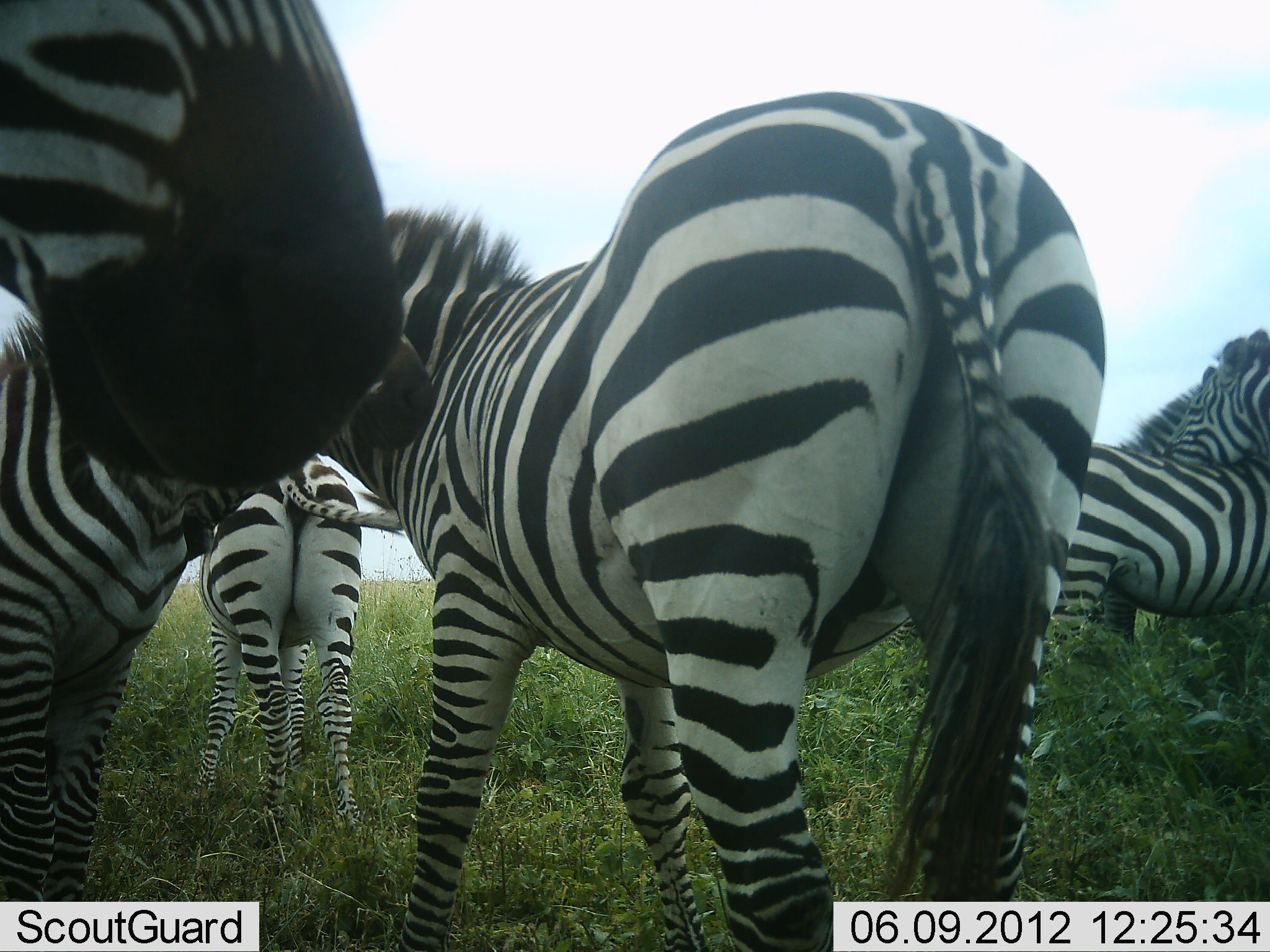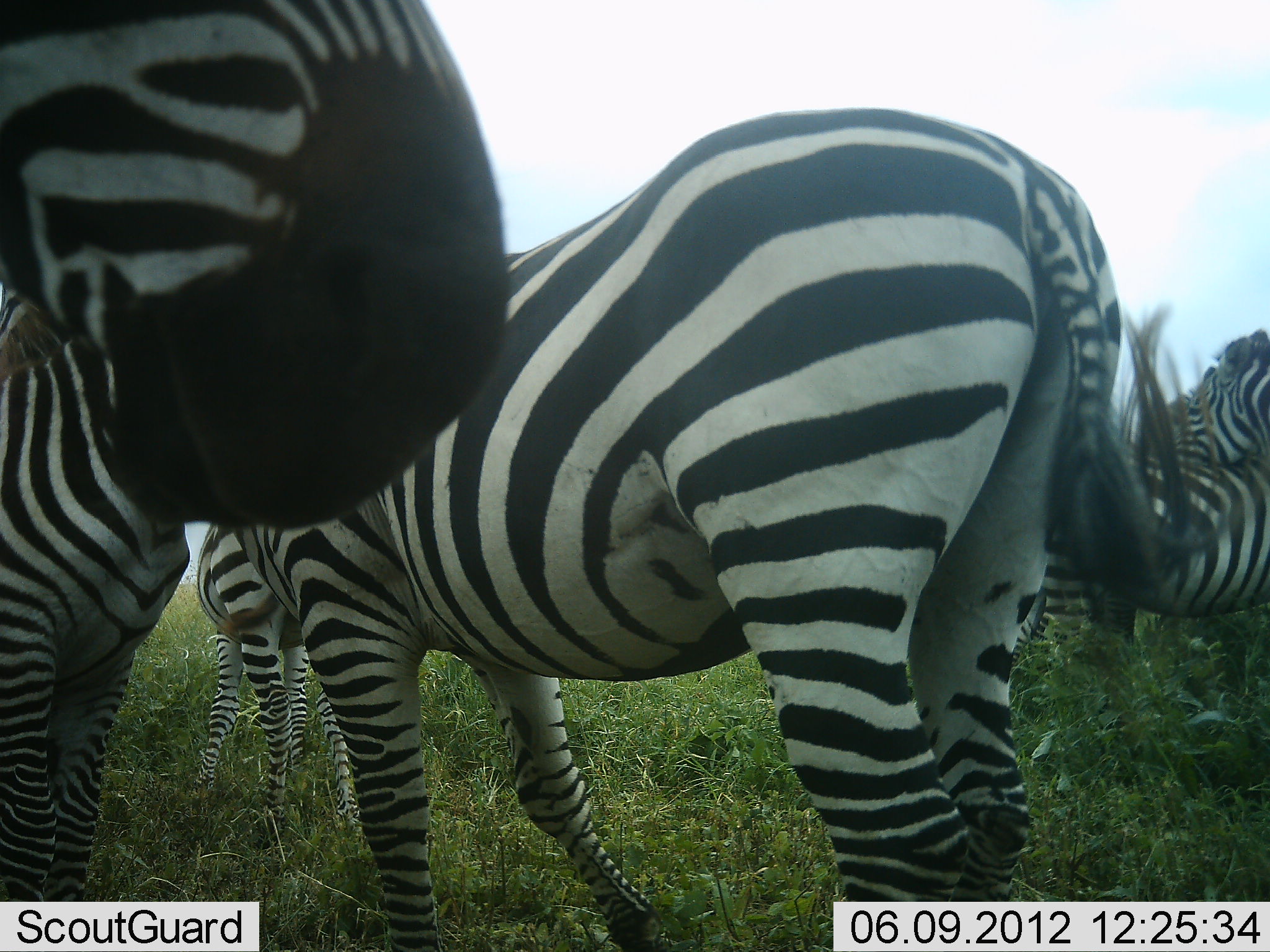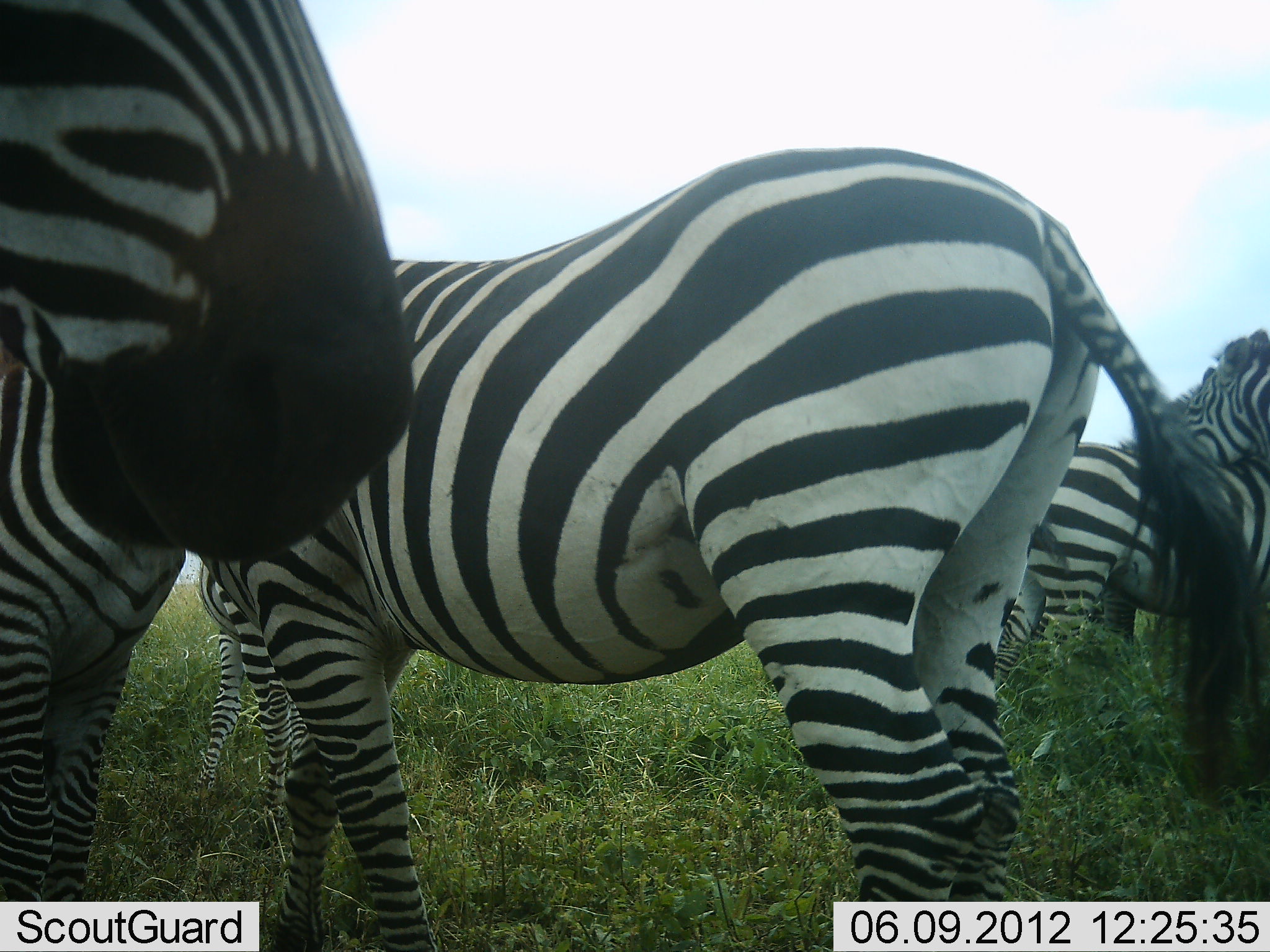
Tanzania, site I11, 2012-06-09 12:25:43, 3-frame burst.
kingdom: Animalia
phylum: Chordata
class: Mammalia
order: Perissodactyla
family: Equidae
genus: Equus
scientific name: Equus quagga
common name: plains zebra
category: zebra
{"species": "zebra (plains zebra) (Equus quagga)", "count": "5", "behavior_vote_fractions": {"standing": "100%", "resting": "10%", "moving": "10%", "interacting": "20%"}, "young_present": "10%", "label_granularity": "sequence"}